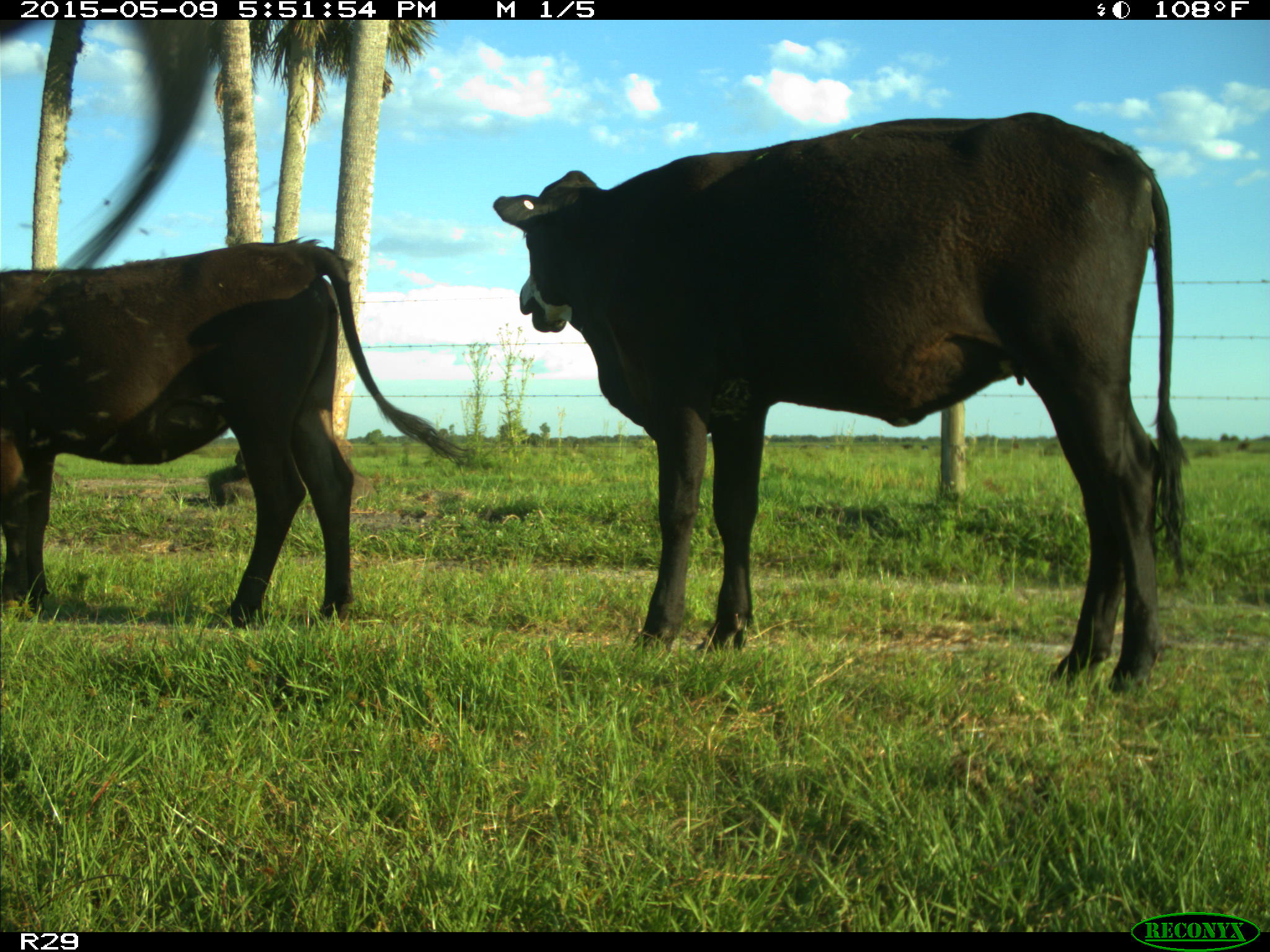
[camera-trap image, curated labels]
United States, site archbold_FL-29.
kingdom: Animalia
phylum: Chordata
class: Mammalia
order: Artiodactyla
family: Bovidae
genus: Bos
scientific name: Bos taurus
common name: domestic cow